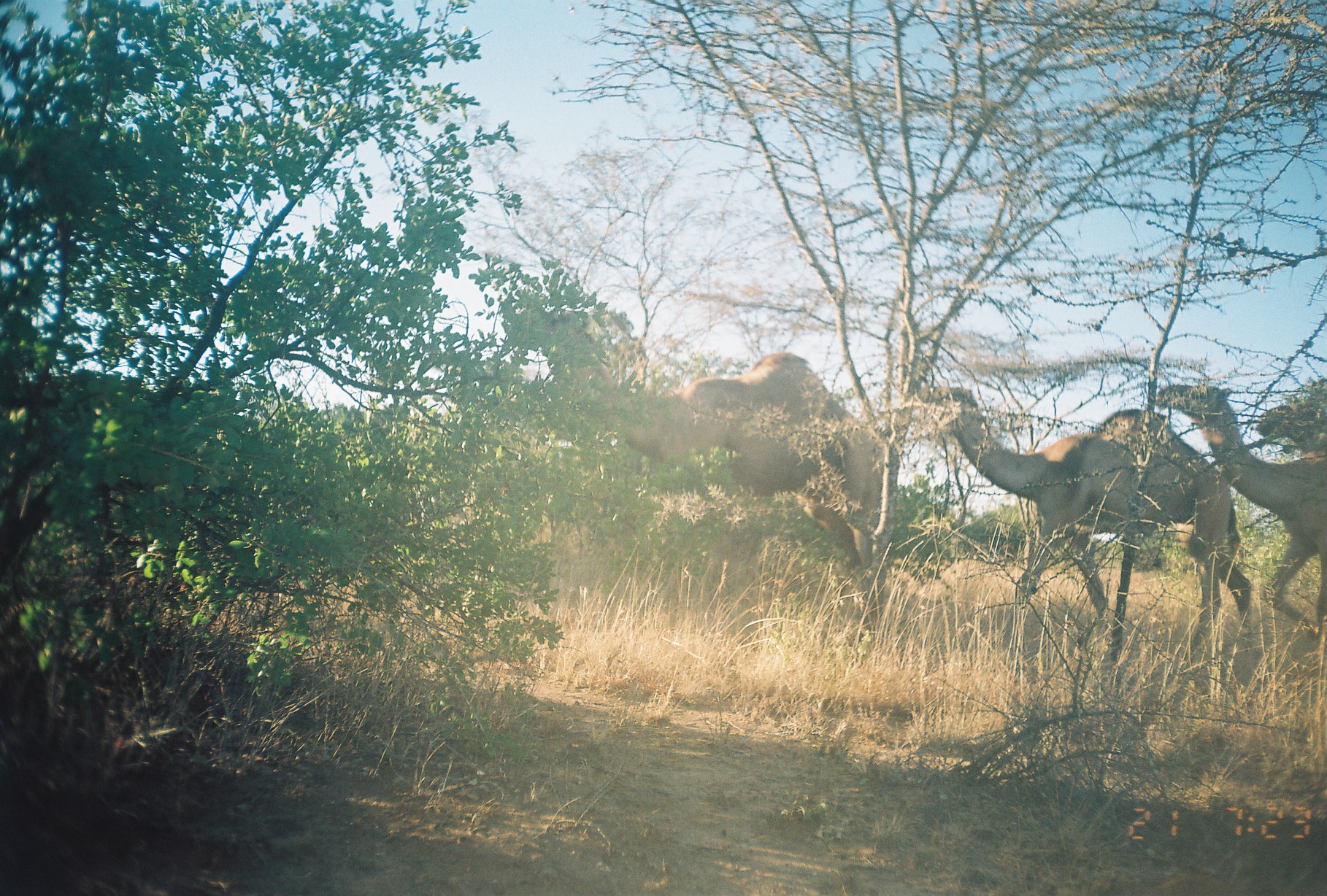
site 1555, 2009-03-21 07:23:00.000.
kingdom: Animalia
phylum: Chordata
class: Mammalia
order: Artiodactyla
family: Camelidae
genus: Camelus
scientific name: Camelus dromedarius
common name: dromedary camel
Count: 4.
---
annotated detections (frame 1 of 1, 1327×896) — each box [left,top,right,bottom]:
camelus dromedarius: [512,304,885,649]; [914,385,1252,661]; [1154,384,1327,644]; [1256,404,1327,455]